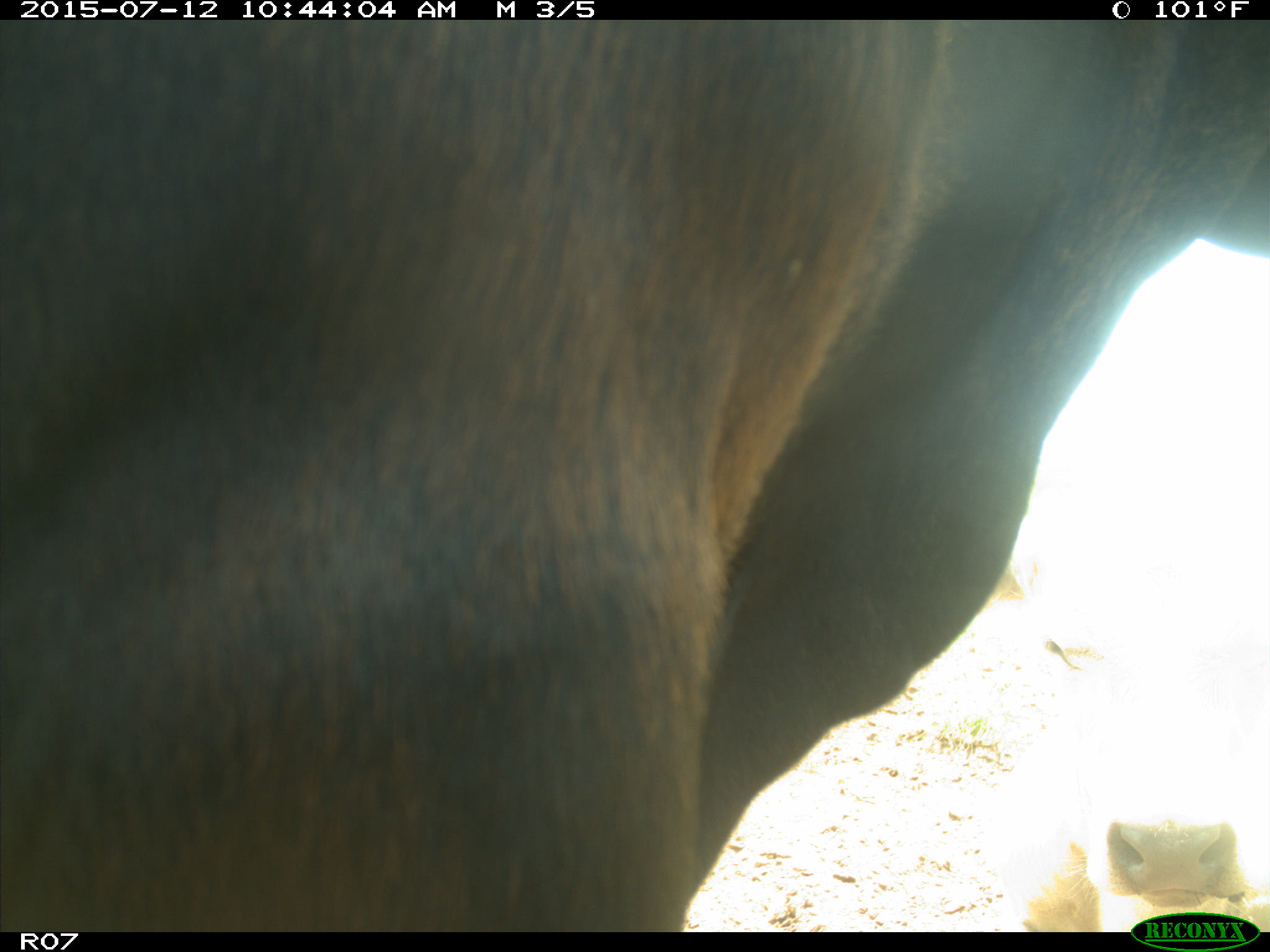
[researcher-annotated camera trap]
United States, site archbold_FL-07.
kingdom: Animalia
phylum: Chordata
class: Mammalia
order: Artiodactyla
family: Bovidae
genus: Bos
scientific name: Bos taurus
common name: domestic cow